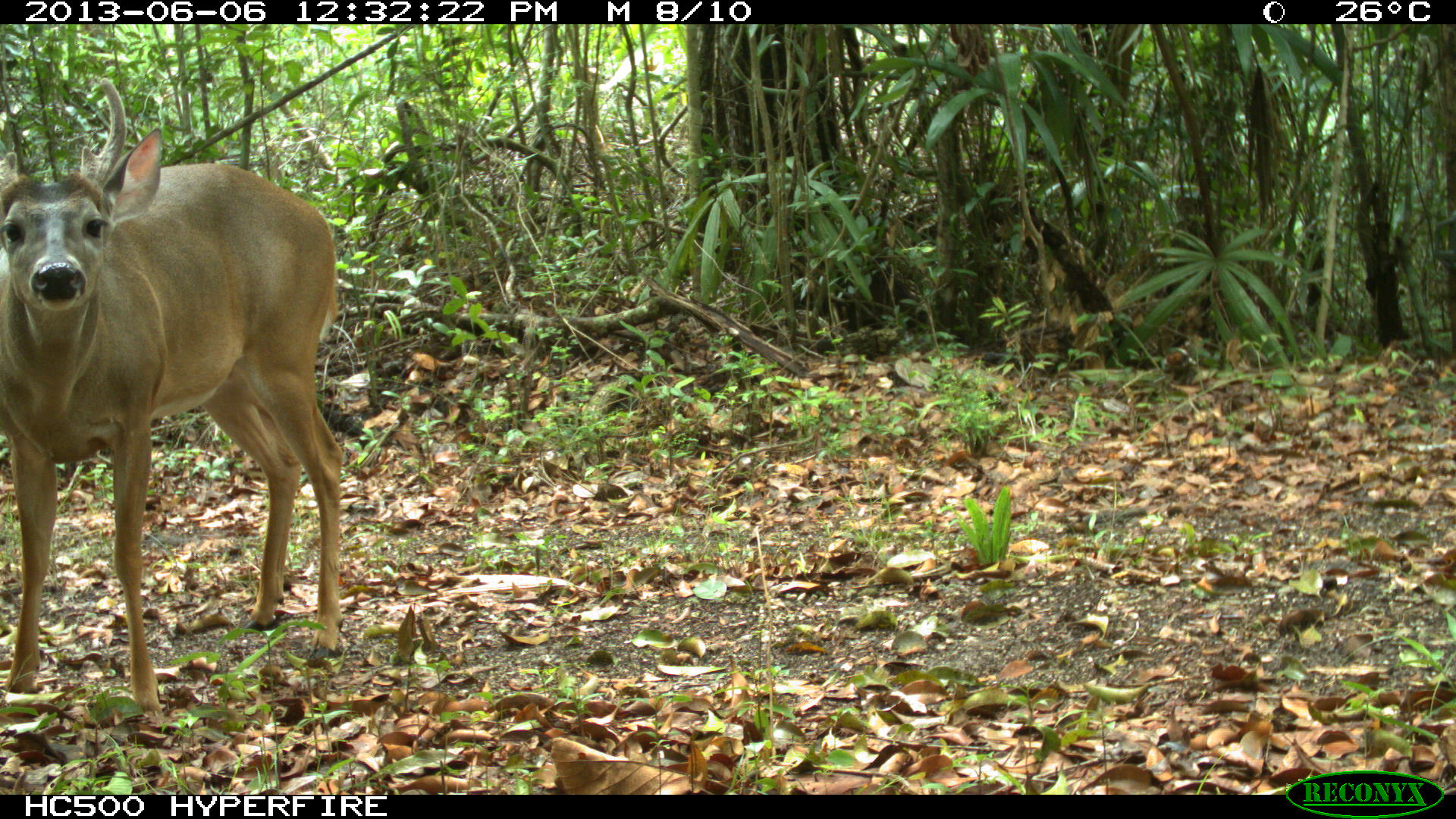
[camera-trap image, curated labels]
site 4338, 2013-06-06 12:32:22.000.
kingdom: Animalia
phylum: Chordata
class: Mammalia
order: Artiodactyla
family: Cervidae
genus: Odocoileus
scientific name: Odocoileus virginianus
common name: white-tailed deer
Odocoileus virginianus (white-tailed deer), count 1, sex male.